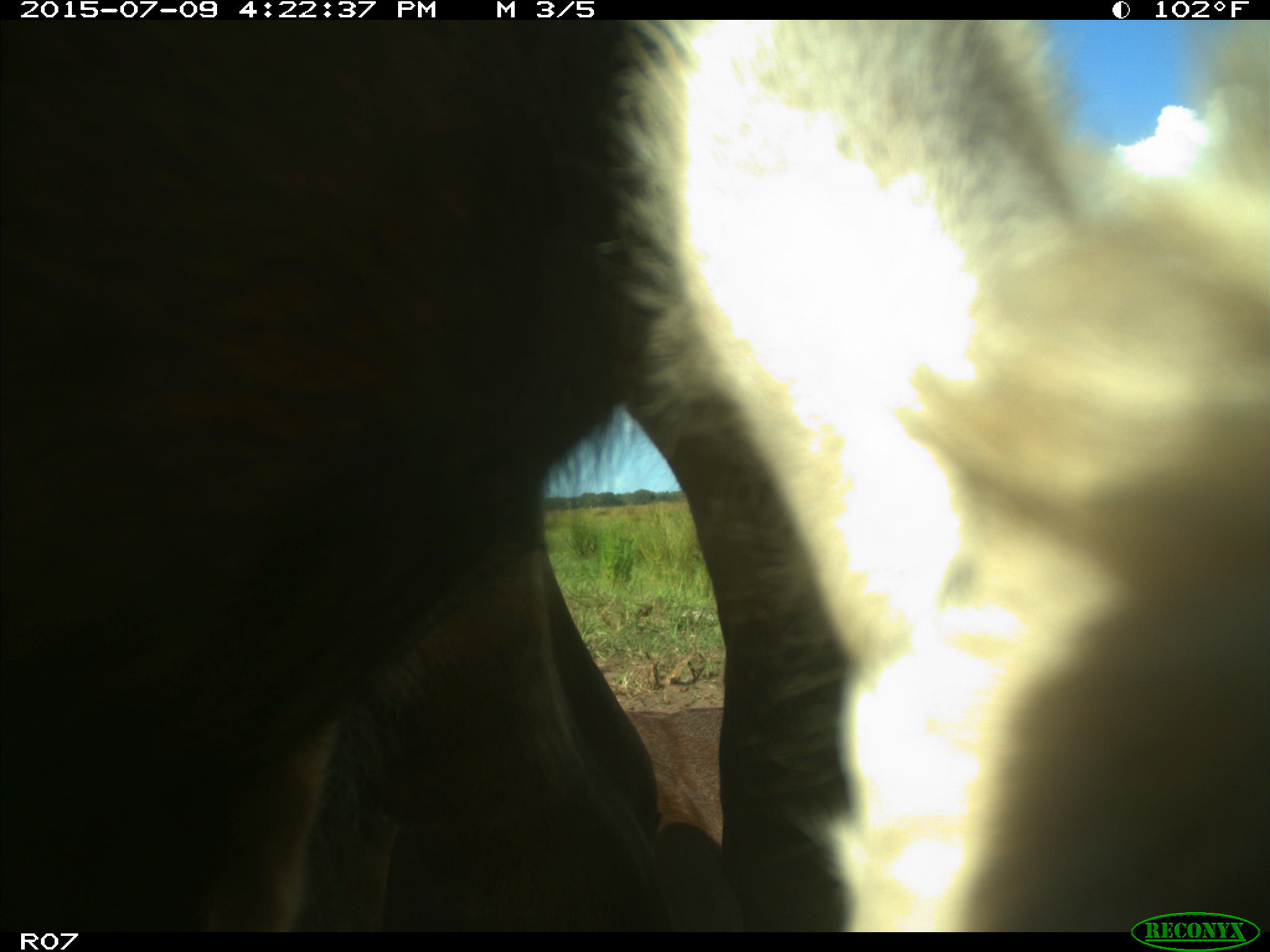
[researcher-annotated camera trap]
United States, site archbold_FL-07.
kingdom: Animalia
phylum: Chordata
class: Mammalia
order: Artiodactyla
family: Bovidae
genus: Bos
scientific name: Bos taurus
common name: domestic cow